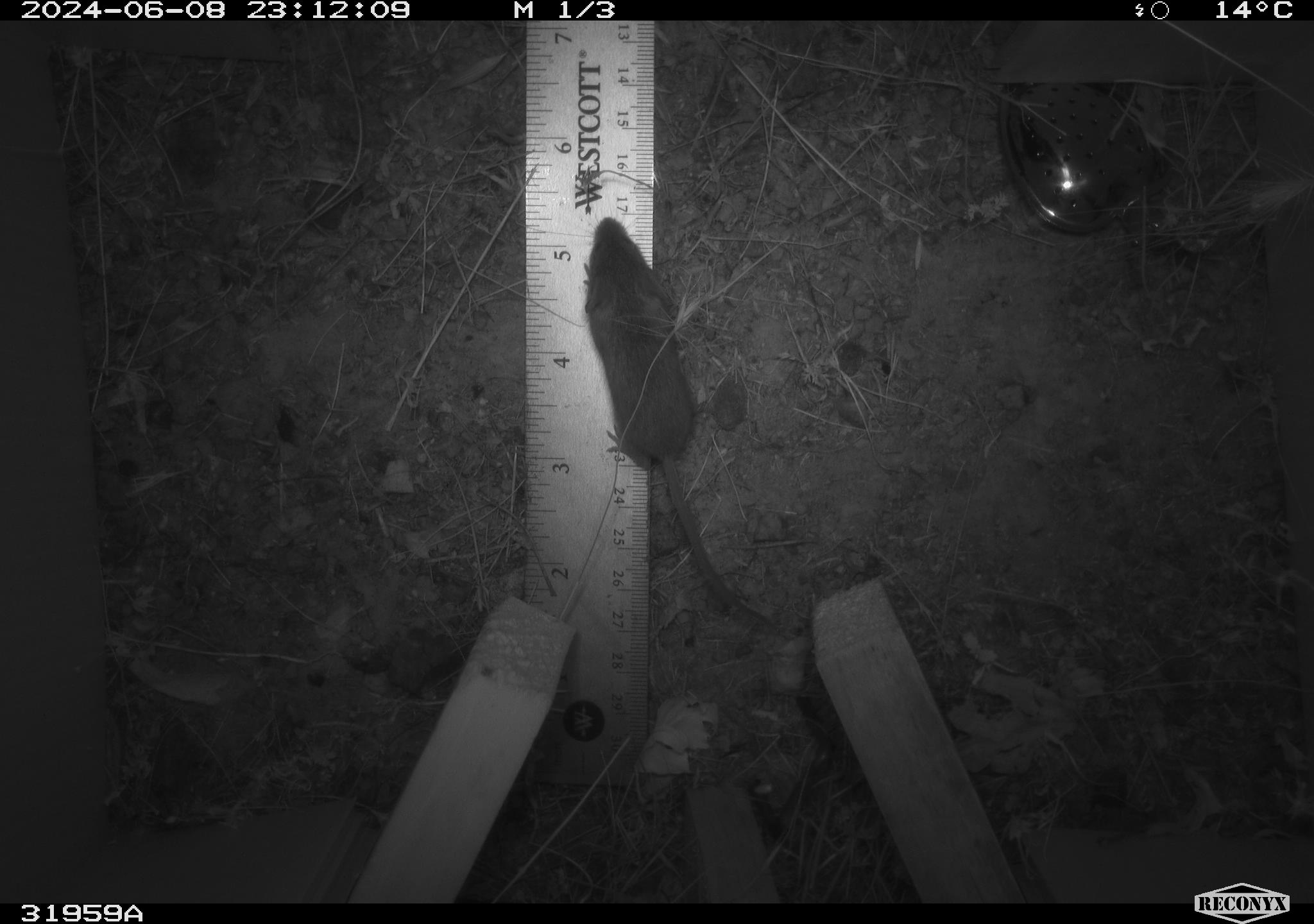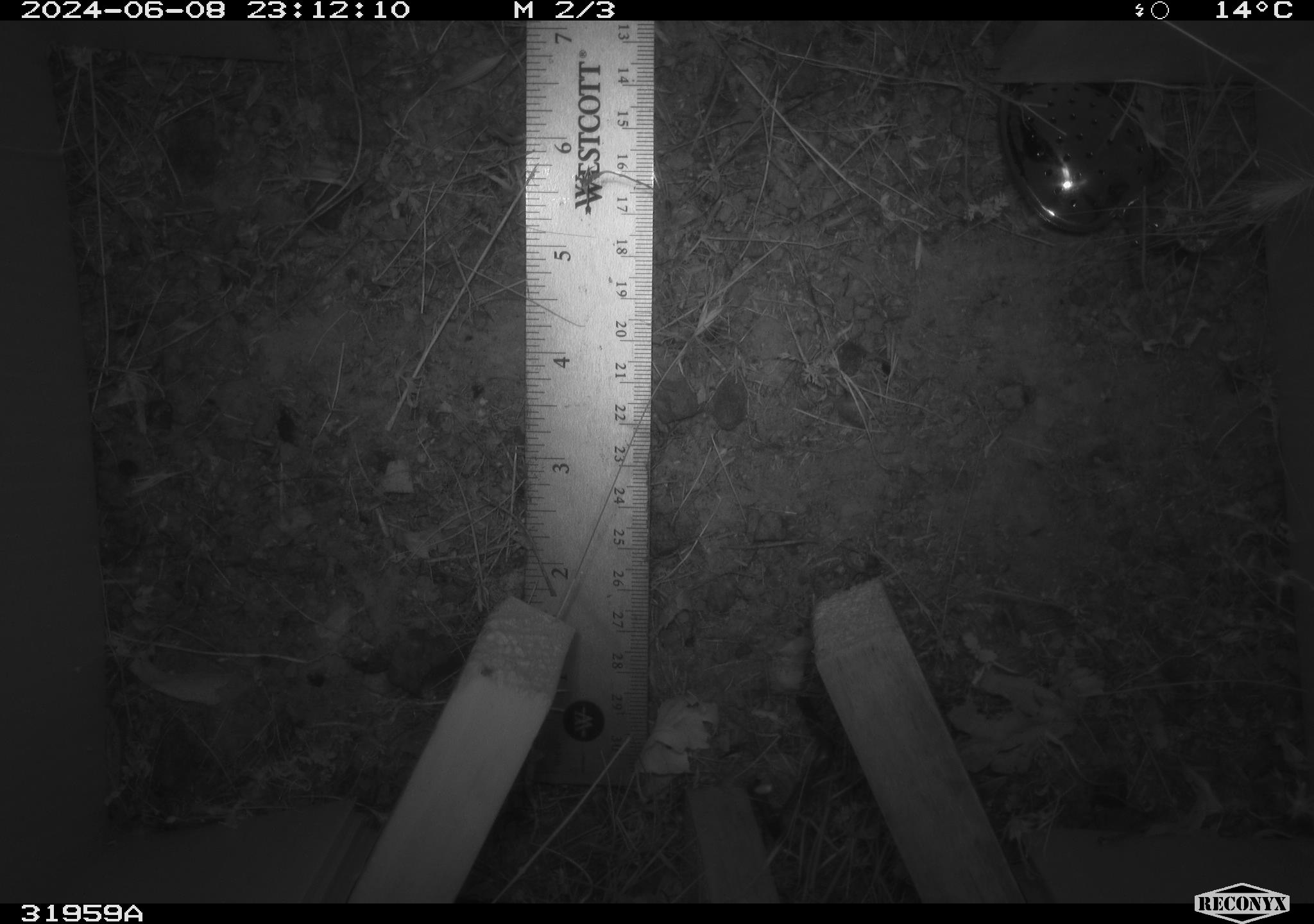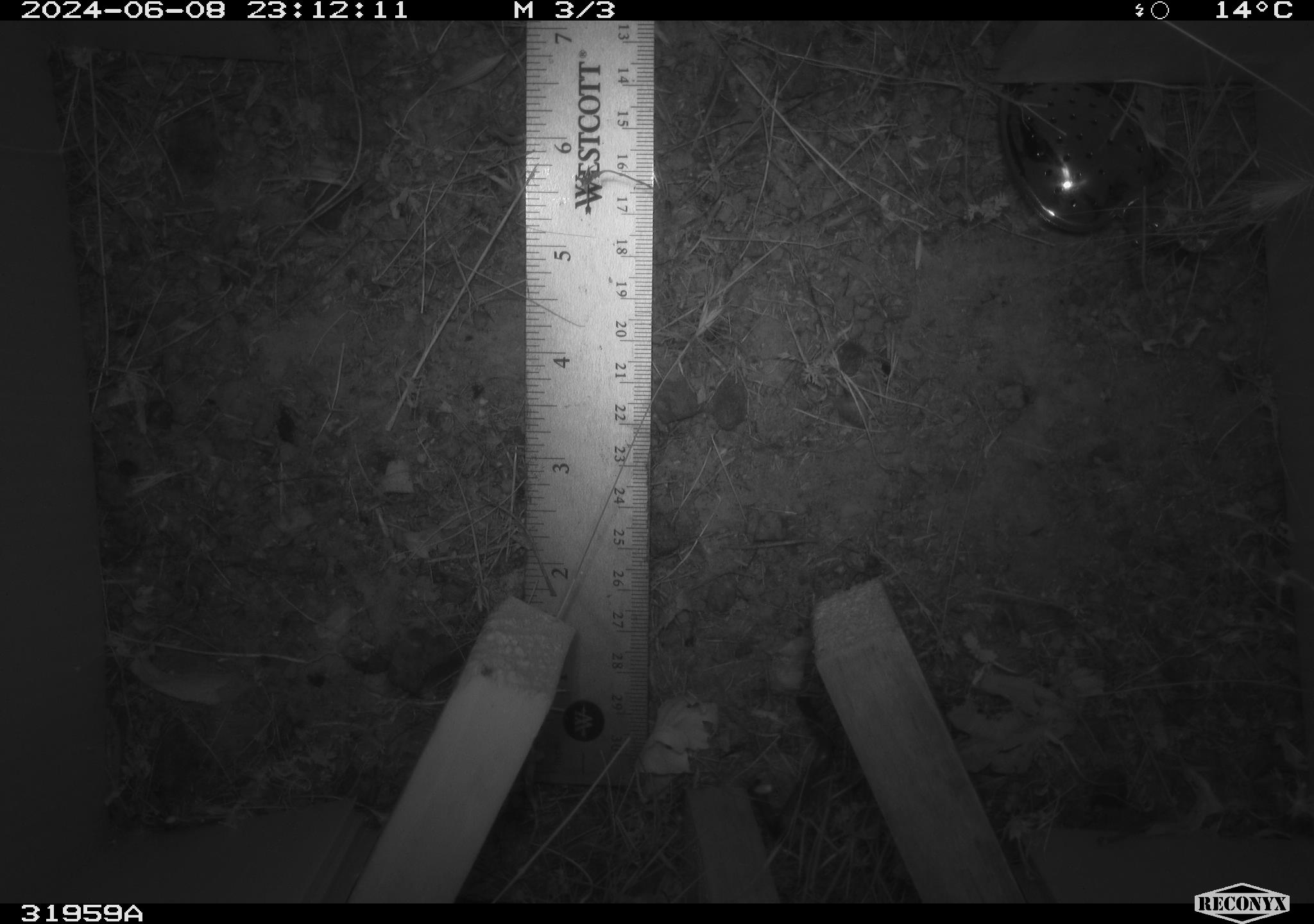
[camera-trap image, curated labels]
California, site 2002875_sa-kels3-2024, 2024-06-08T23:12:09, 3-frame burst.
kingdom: Animalia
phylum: Chordata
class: Mammalia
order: Rodentia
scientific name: Rodentia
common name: rodent